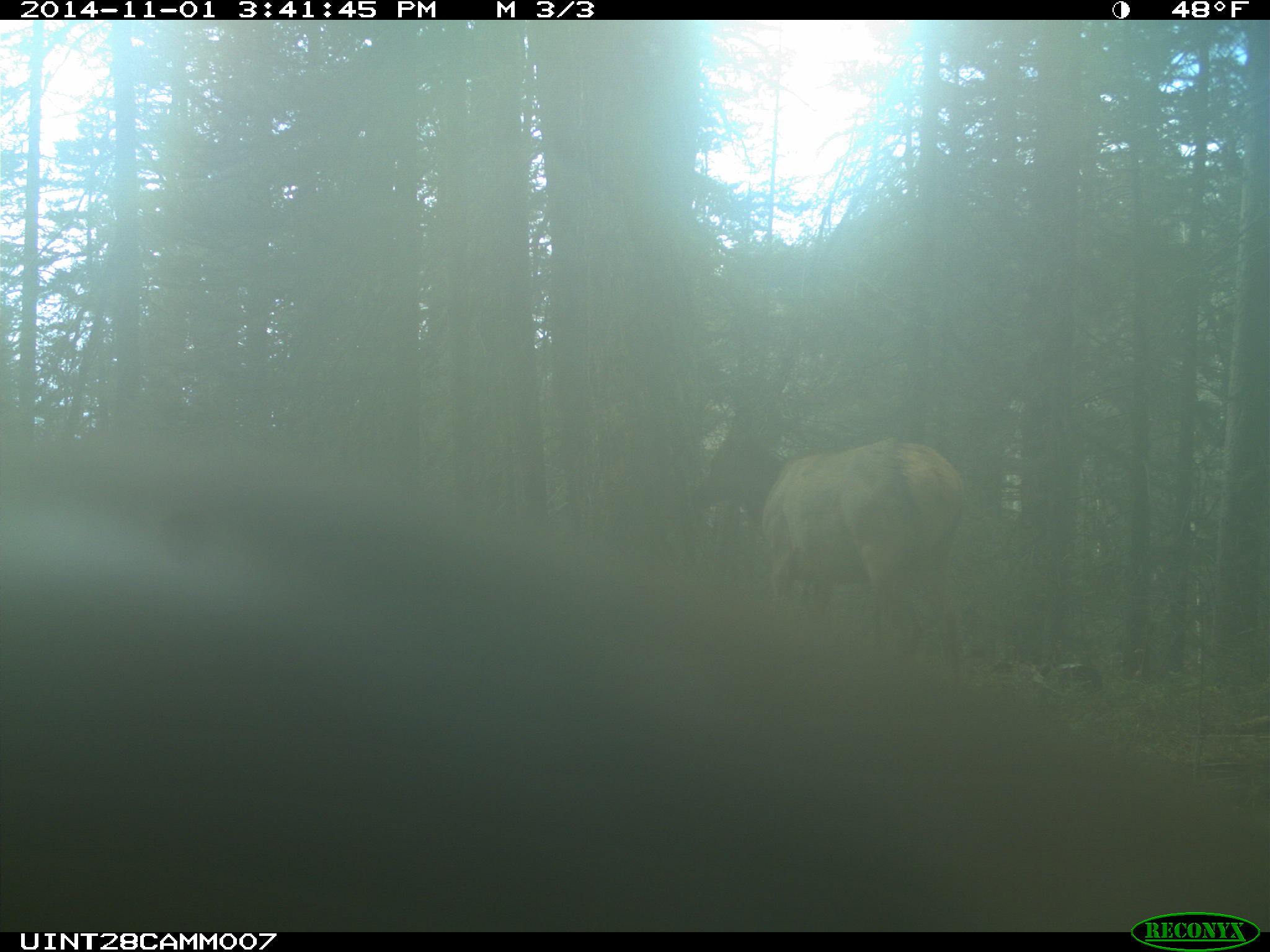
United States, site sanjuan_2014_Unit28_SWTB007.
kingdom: Animalia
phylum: Chordata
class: Mammalia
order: Artiodactyla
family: Cervidae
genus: Cervus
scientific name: Cervus elaphus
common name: red deer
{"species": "Cervus elaphus (red deer)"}